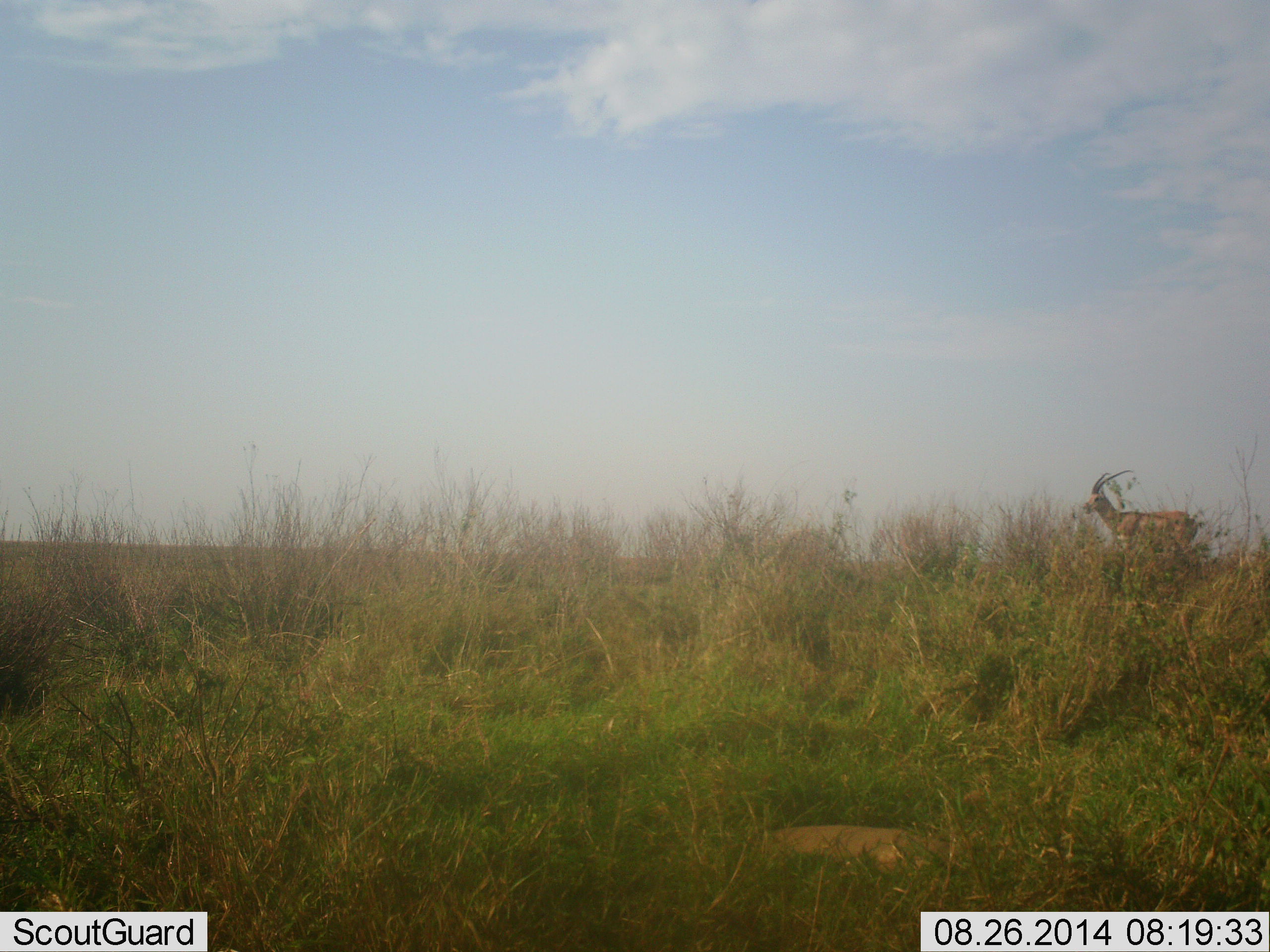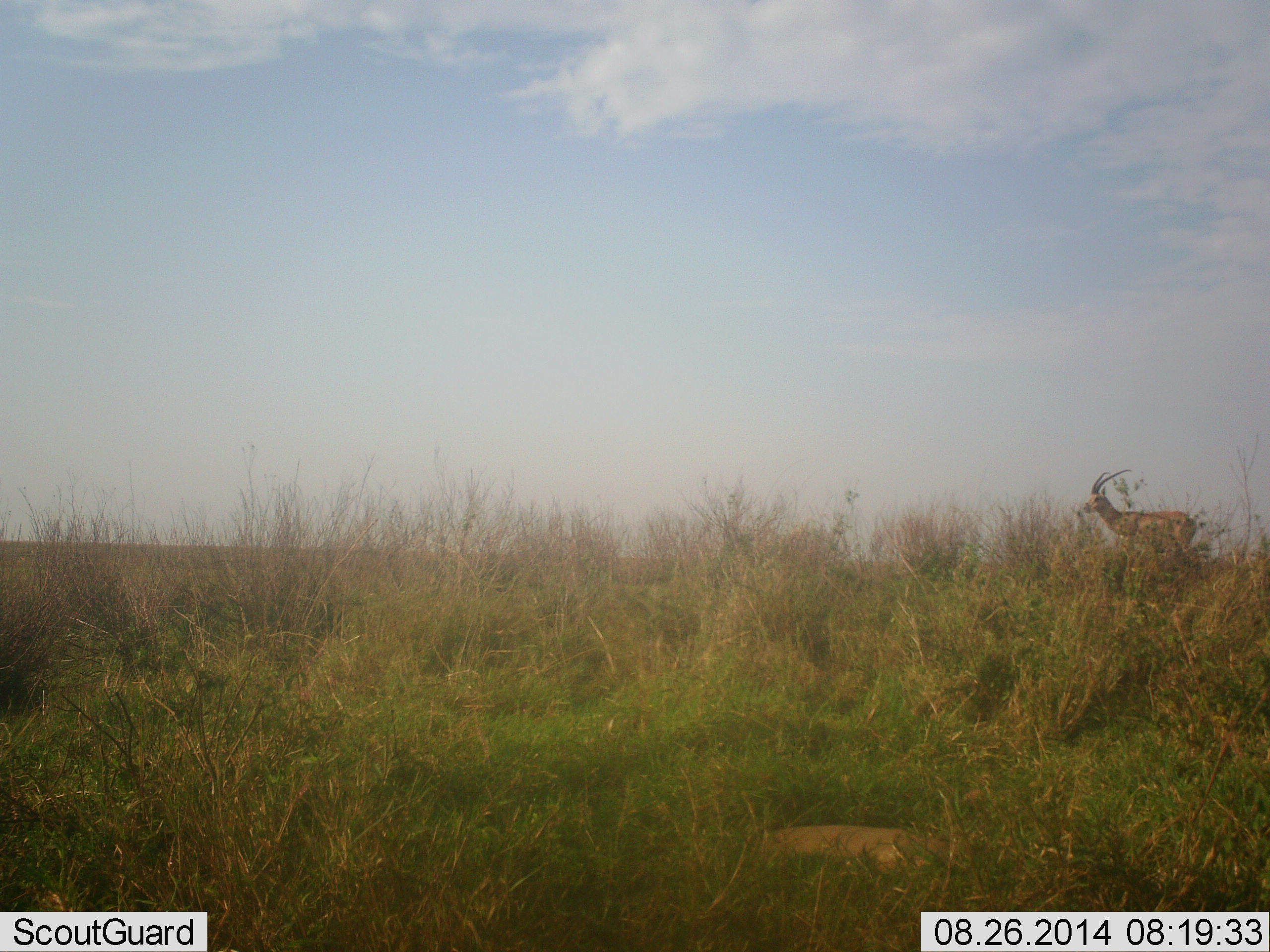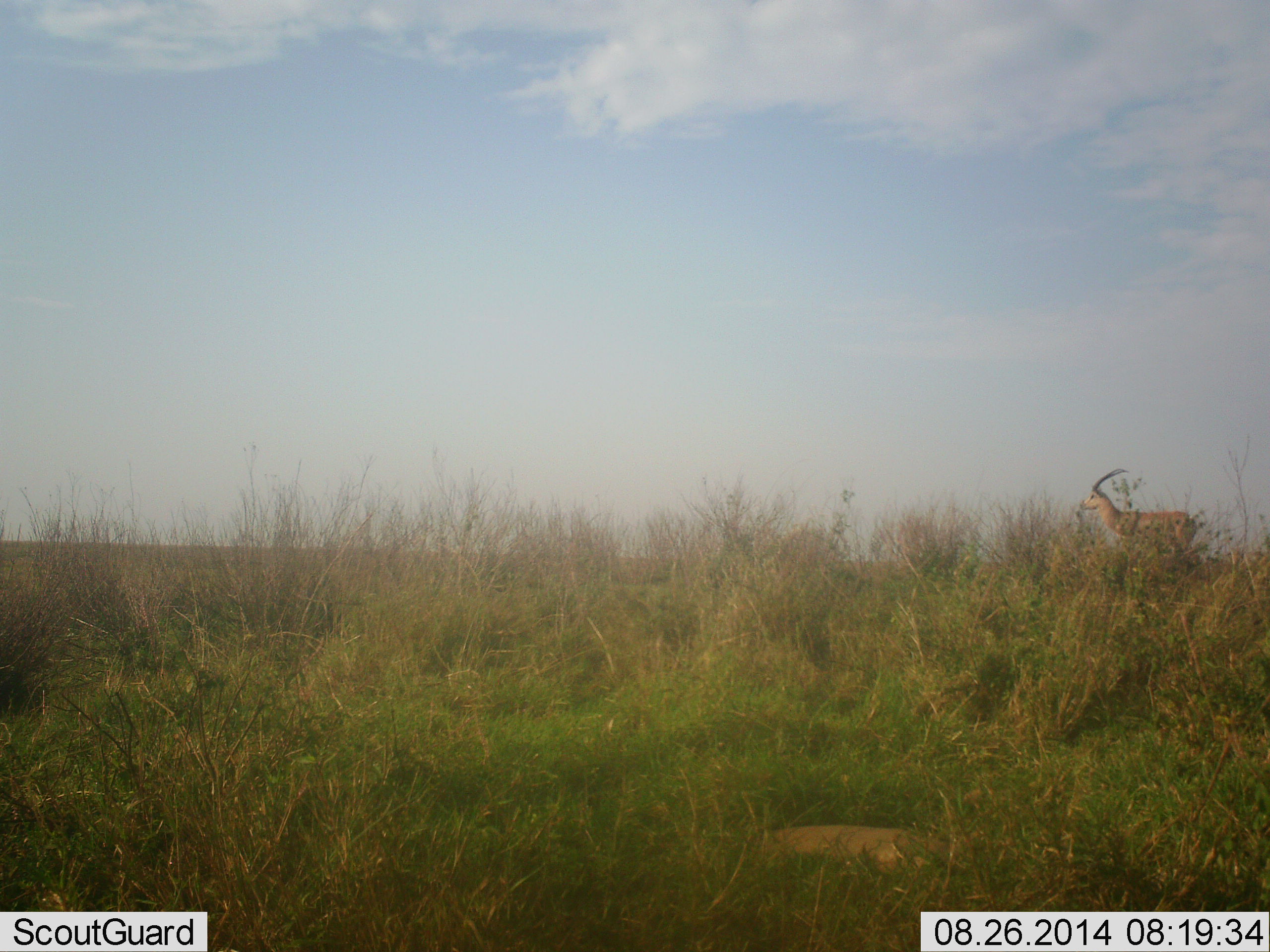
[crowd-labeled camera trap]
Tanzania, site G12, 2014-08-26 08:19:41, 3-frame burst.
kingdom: Animalia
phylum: Chordata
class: Mammalia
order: Artiodactyla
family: Bovidae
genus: Nanger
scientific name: Nanger granti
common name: grant's gazelle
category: gazellegrants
Gazellegrants (grant's gazelle) (Nanger granti), count 1. Behavior (volunteer vote fractions): standing 100%, resting 0%, moving 0%, interacting 0%. Young present (vote fraction): 0%. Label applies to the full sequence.